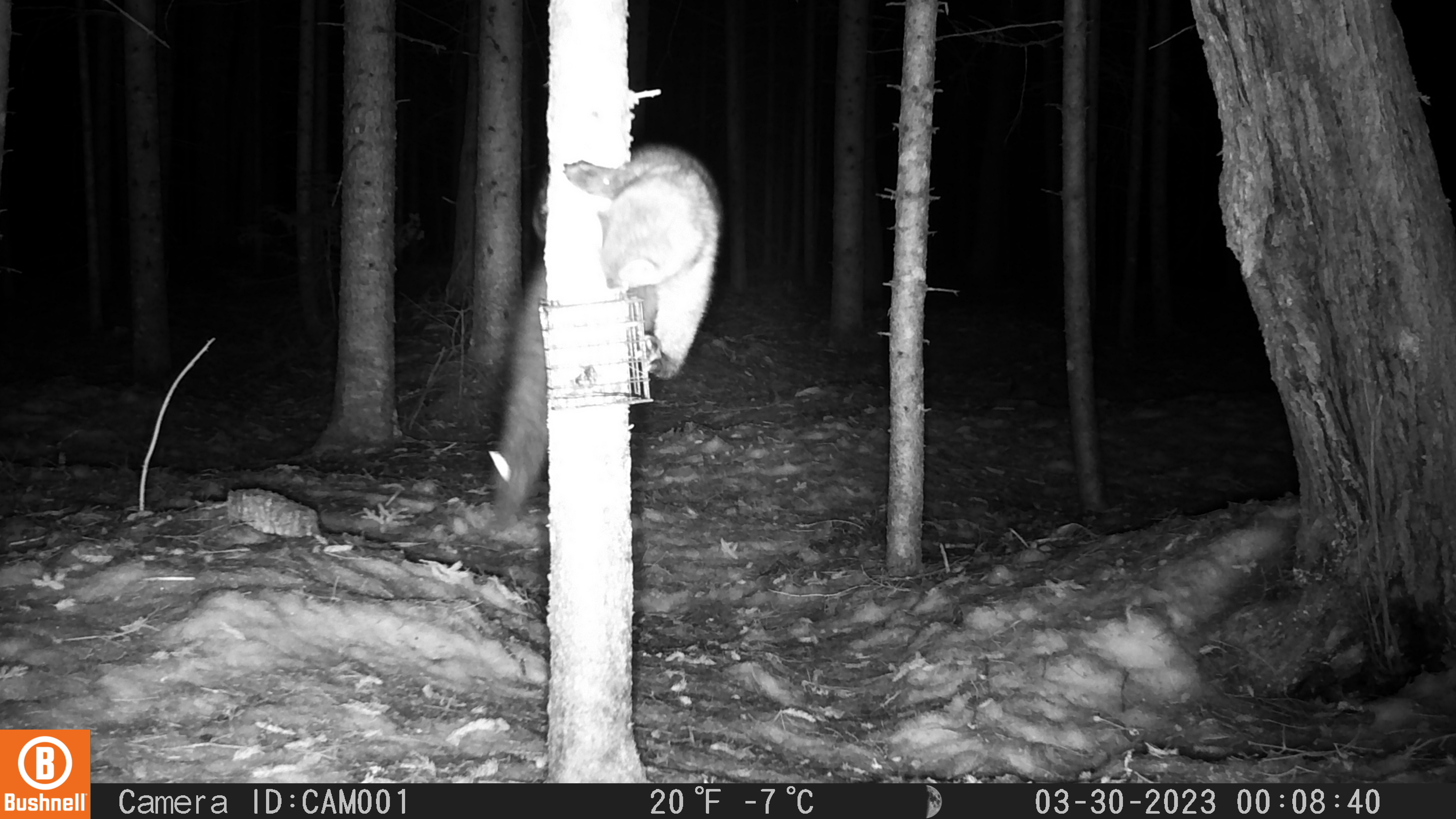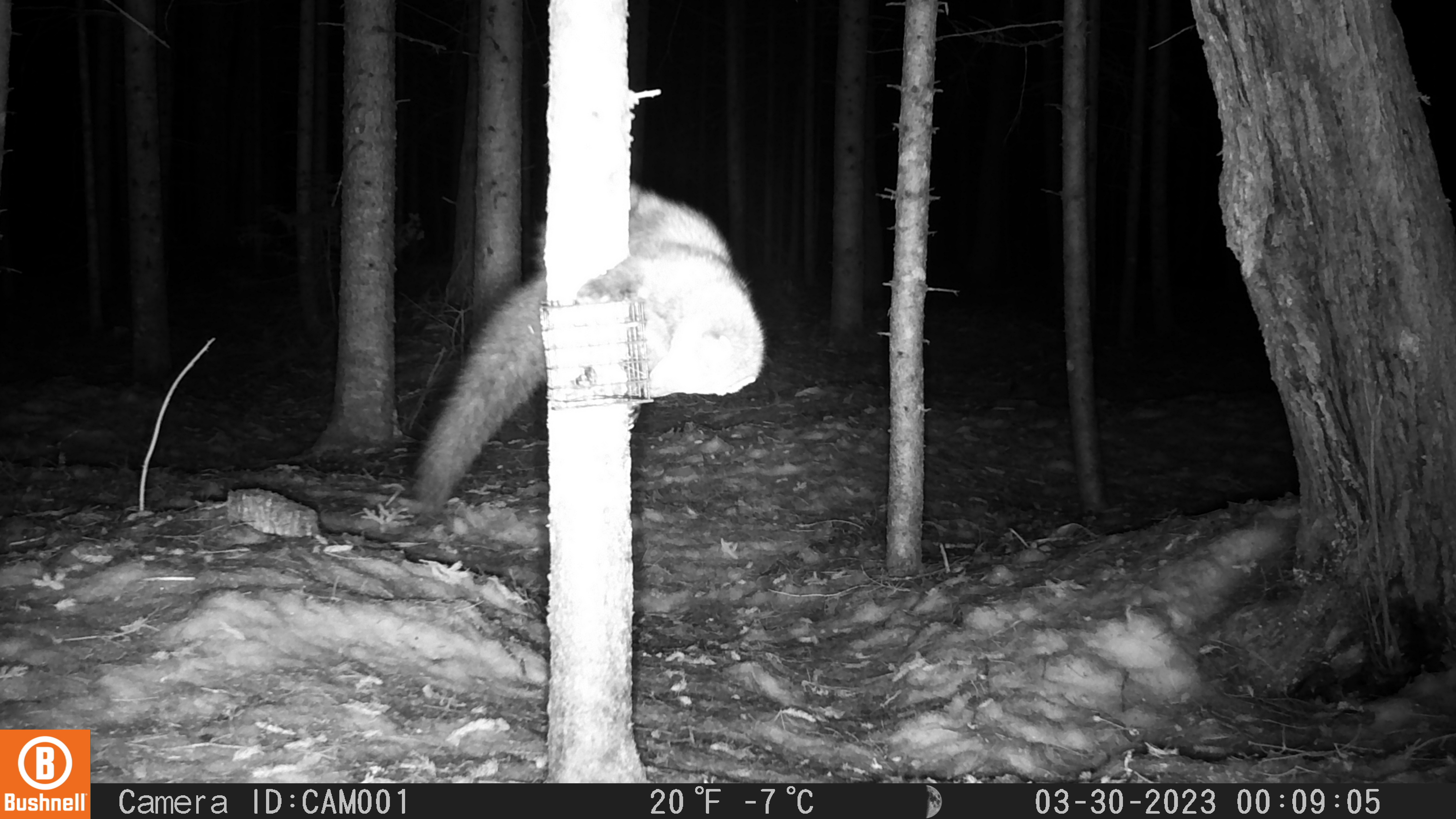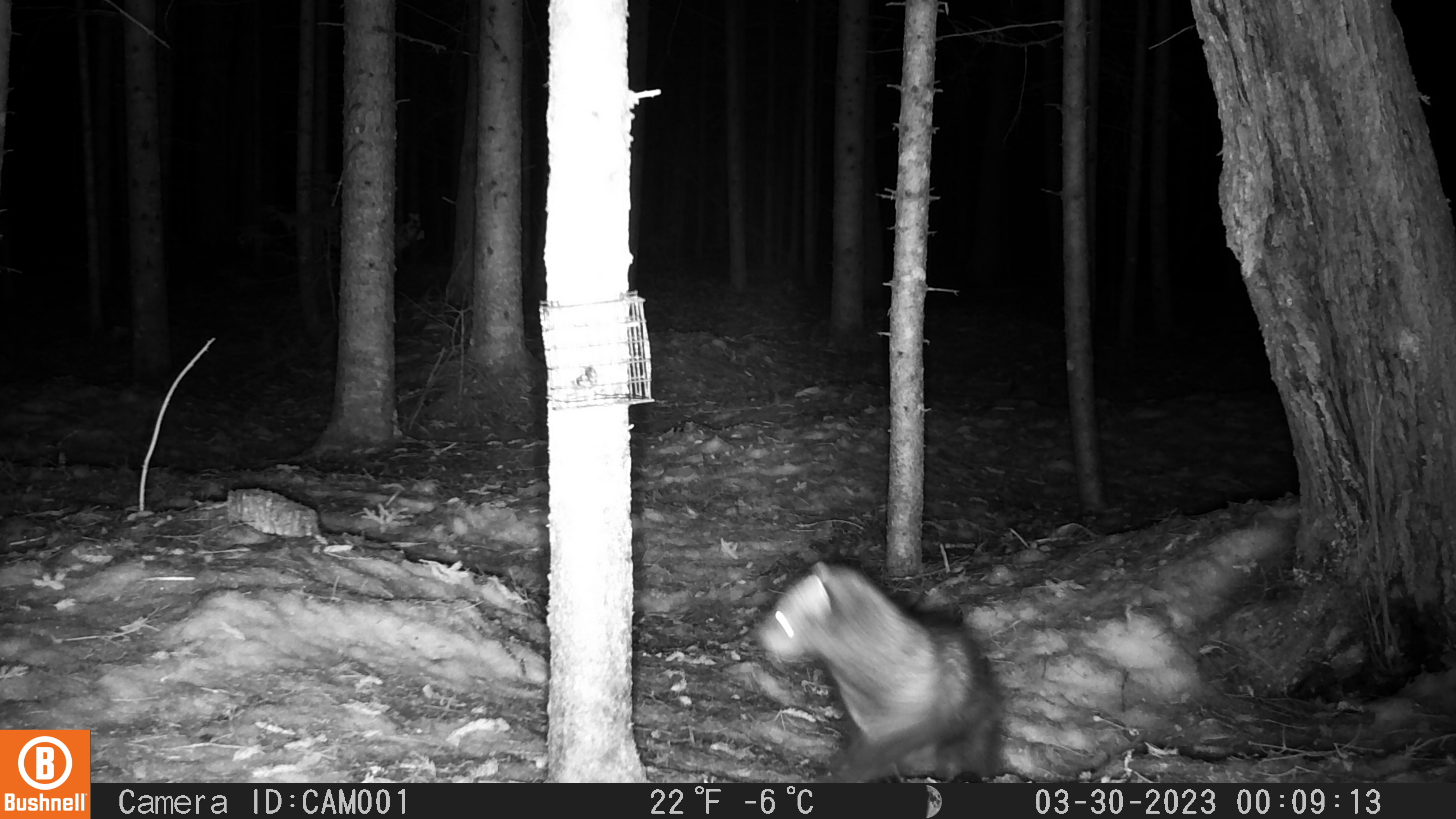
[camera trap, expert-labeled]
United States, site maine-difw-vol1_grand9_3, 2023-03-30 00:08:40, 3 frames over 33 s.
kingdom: Animalia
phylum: Chordata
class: Mammalia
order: Carnivora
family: Mustelidae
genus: Pekania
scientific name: Pekania pennanti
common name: fisher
Fisher (Pekania pennanti).